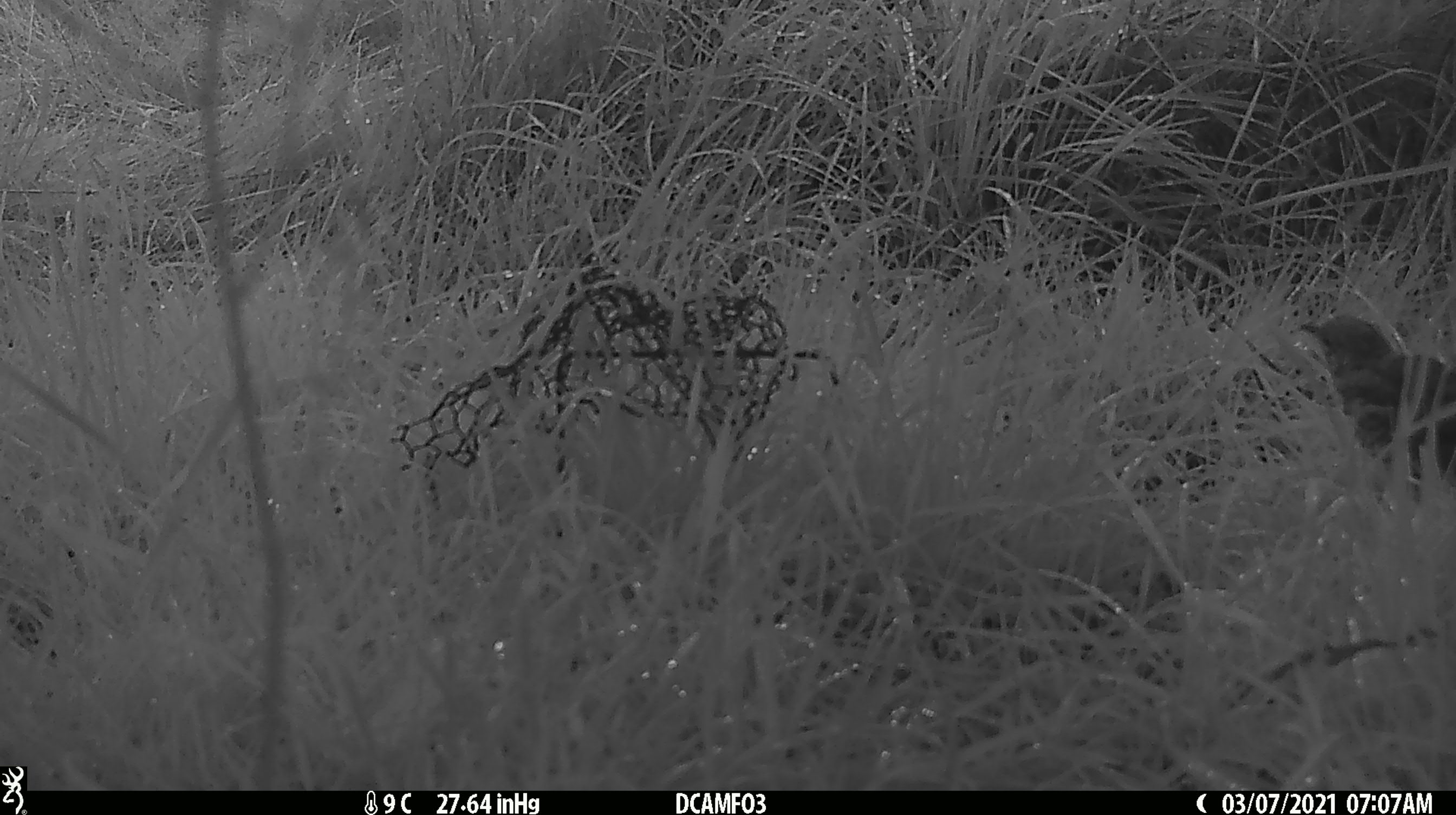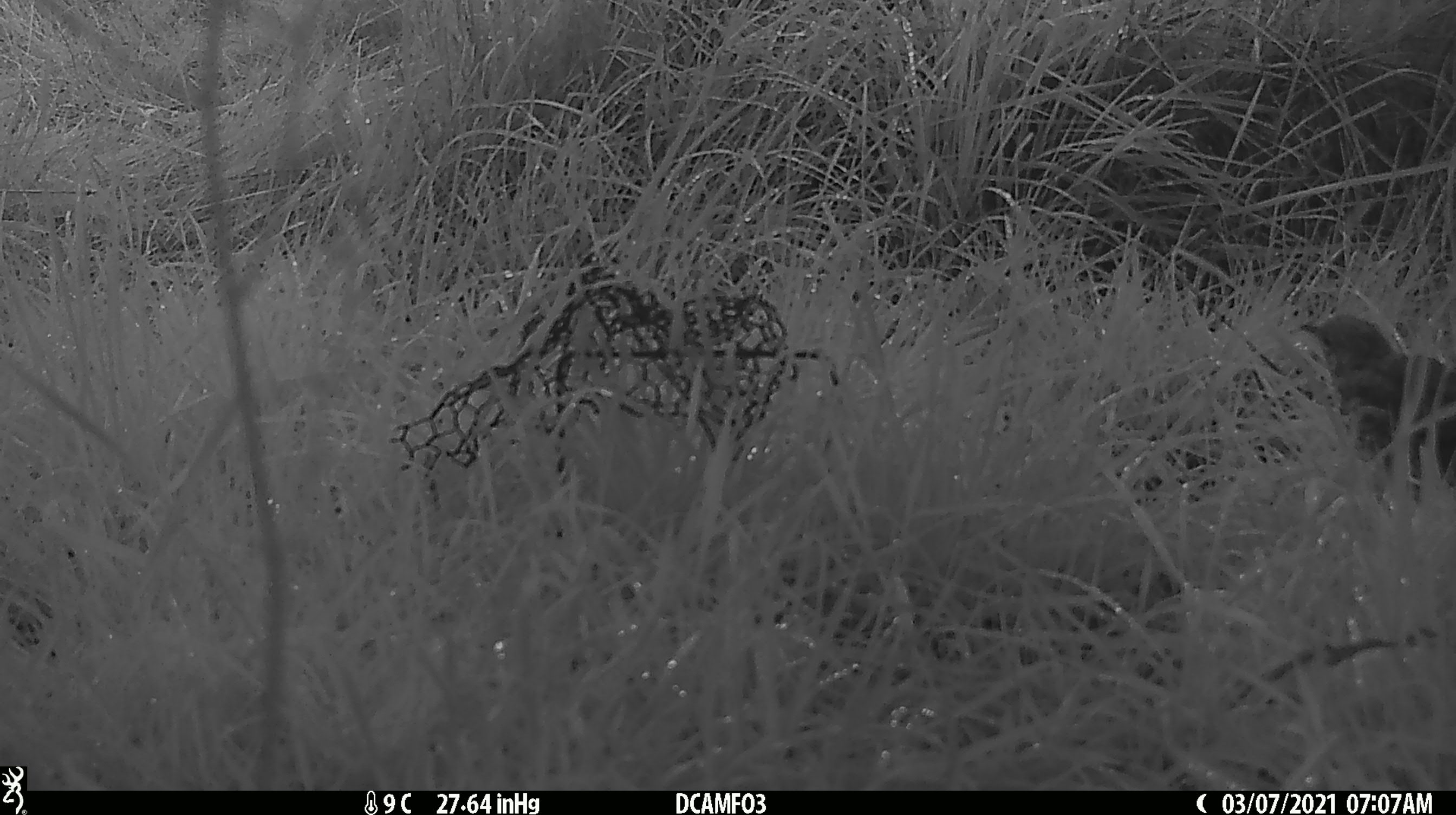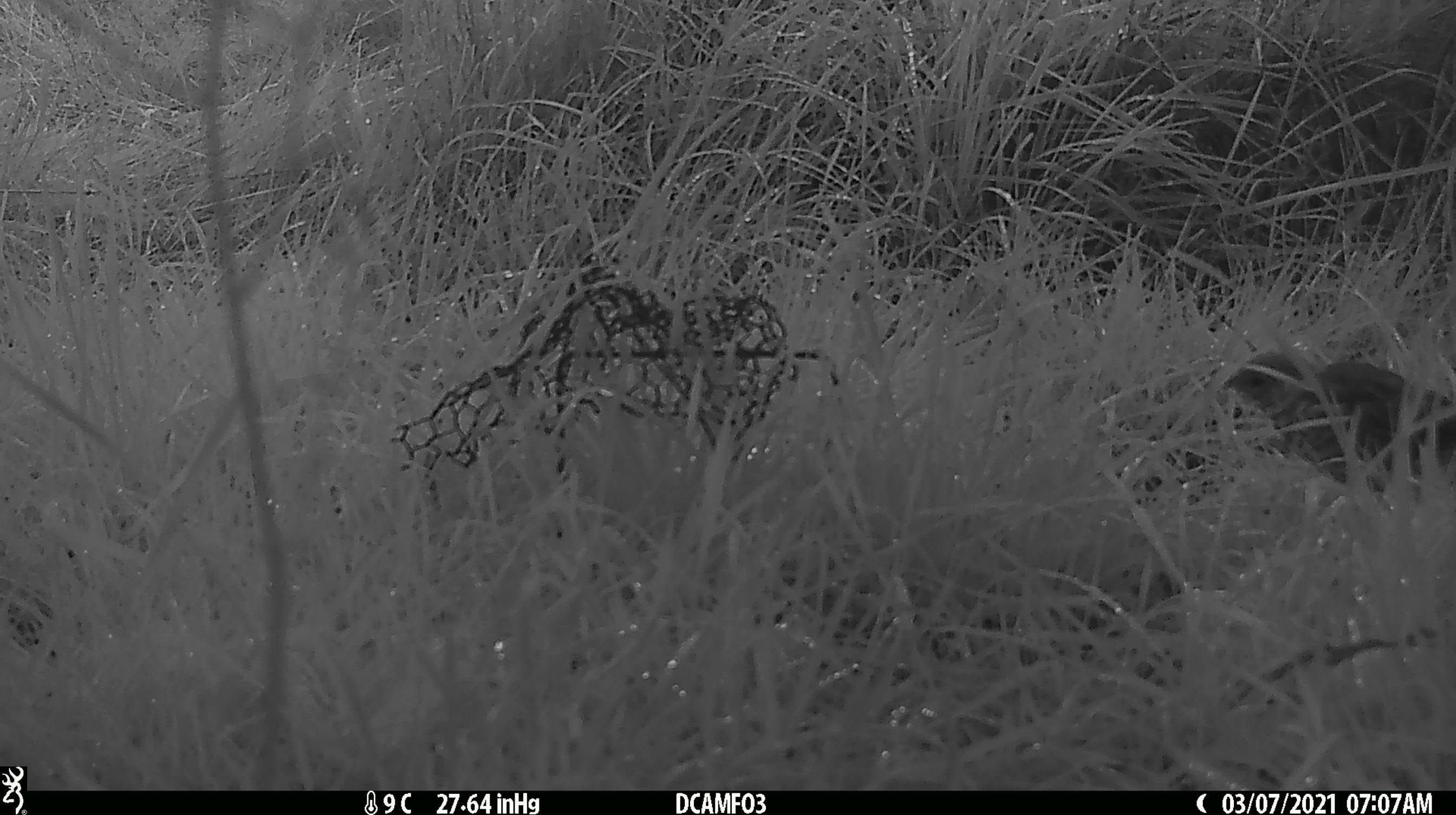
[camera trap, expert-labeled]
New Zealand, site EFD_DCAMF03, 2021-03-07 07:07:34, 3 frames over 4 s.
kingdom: Animalia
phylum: Chordata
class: Aves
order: Passeriformes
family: Turdidae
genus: Turdus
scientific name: Turdus philomelos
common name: song thrush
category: thrush